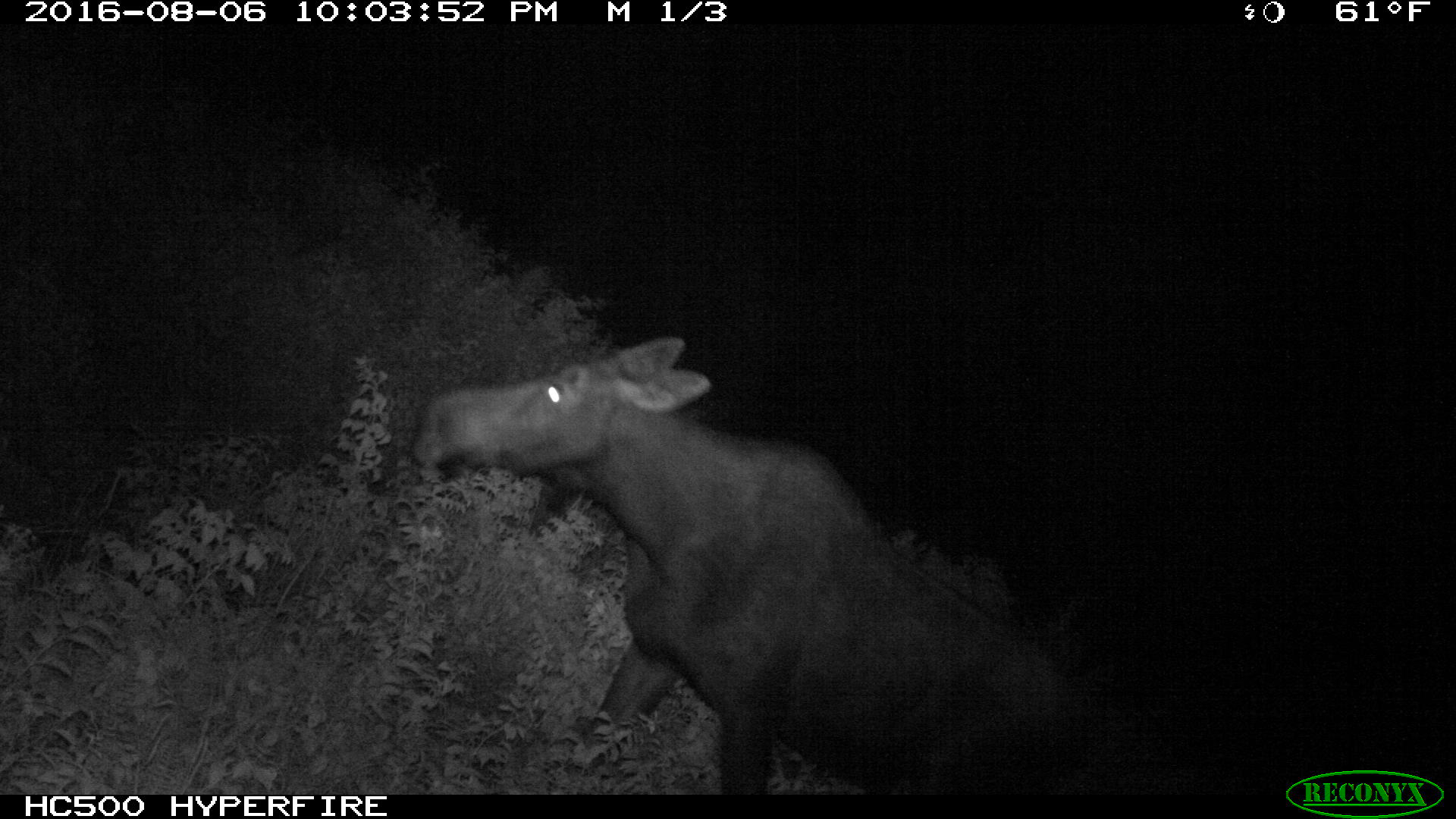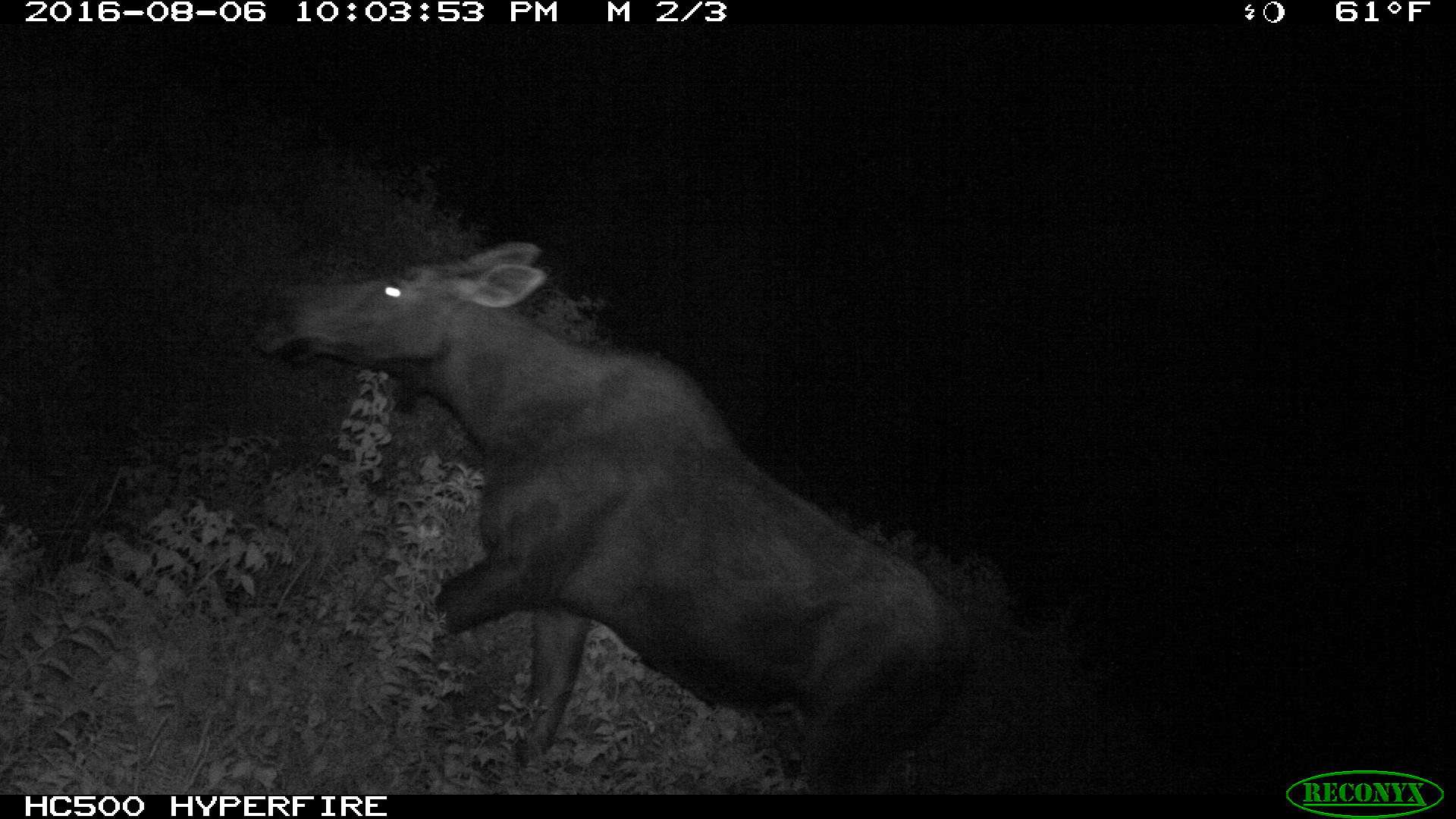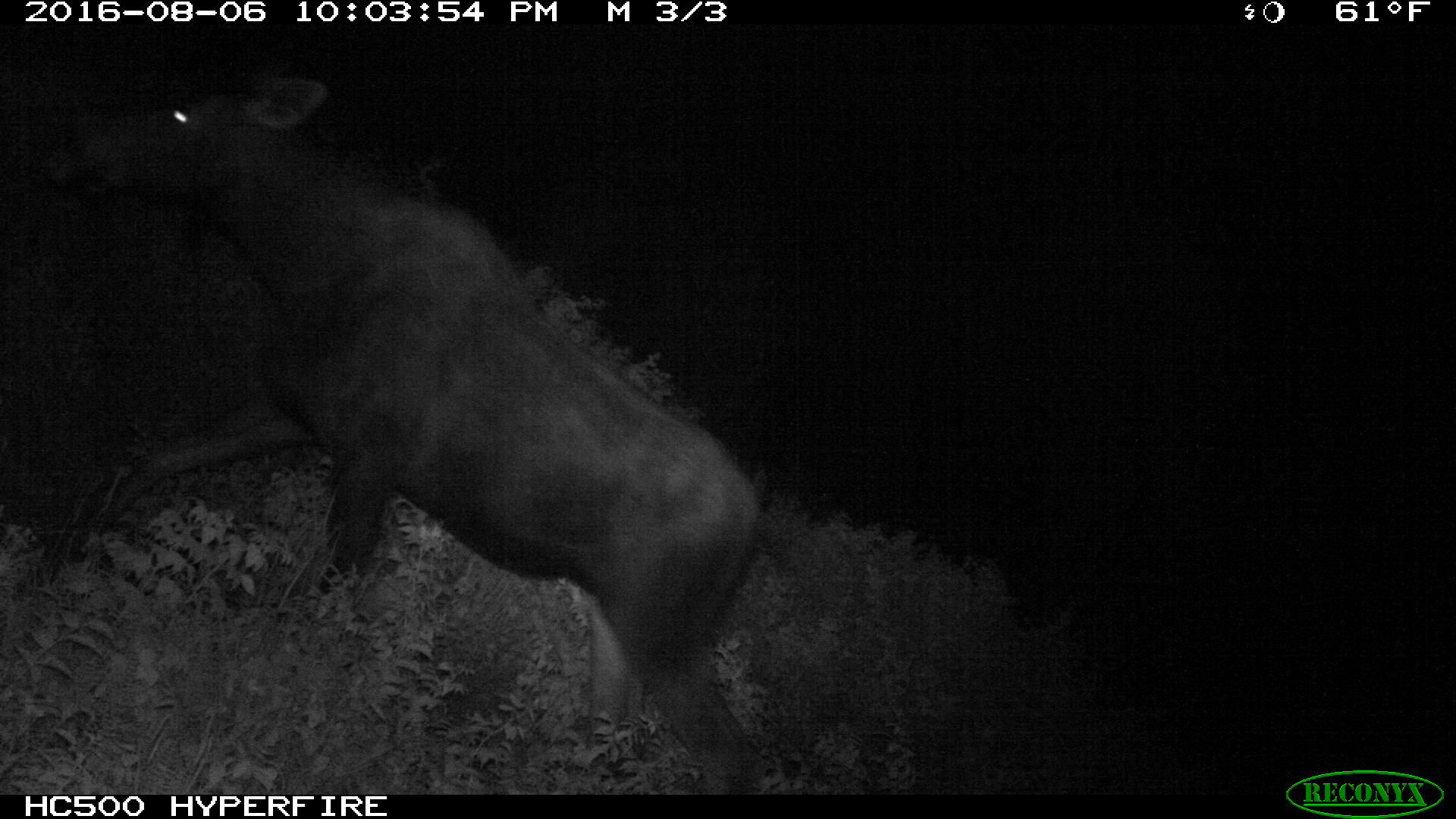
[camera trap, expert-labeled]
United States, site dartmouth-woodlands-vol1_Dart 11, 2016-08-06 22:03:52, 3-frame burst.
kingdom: Animalia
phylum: Chordata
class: Mammalia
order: Artiodactyla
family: Cervidae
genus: Alces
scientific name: Alces alces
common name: moose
Moose (Alces alces).